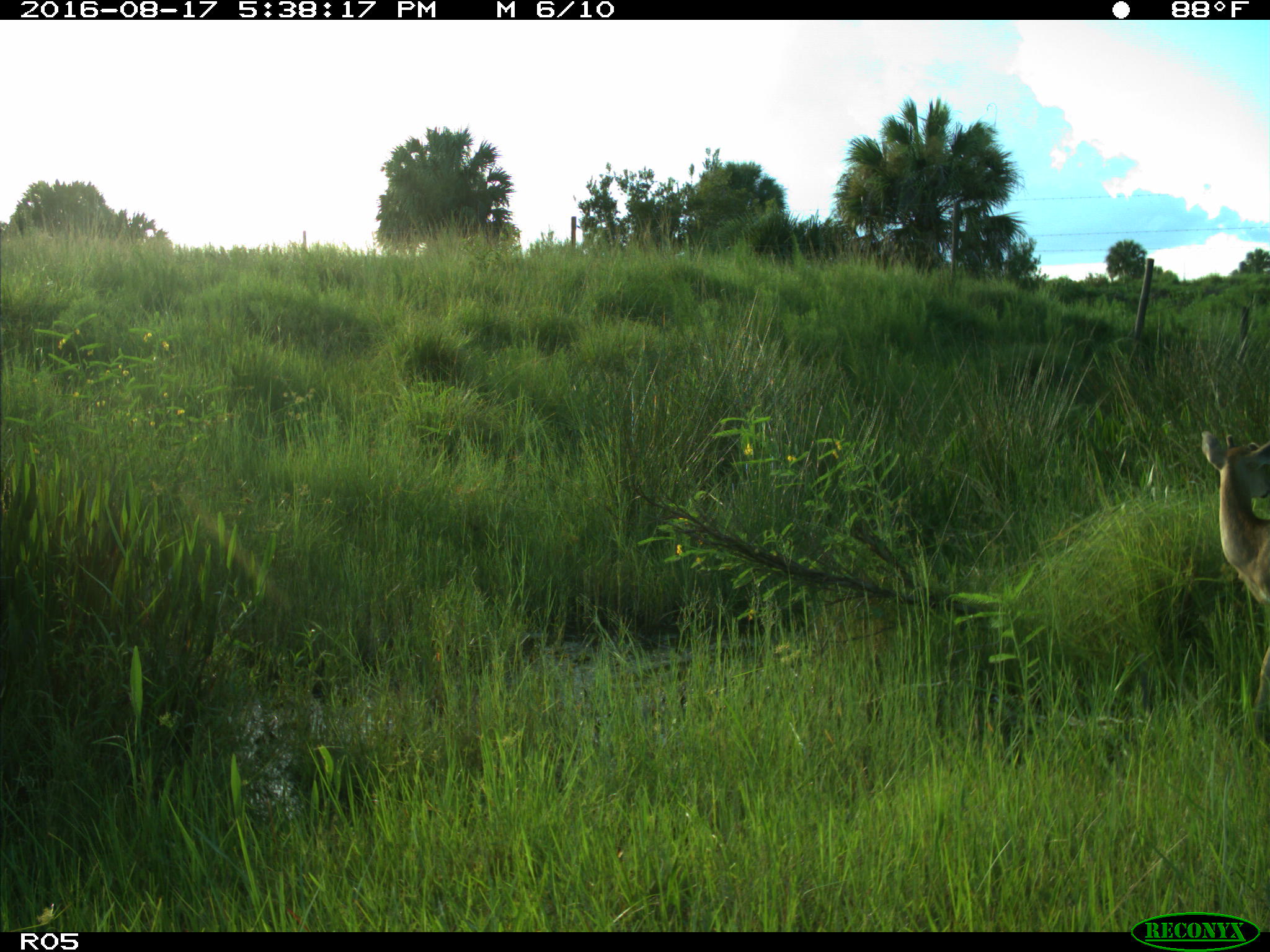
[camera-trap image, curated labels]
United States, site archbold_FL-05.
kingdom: Animalia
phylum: Chordata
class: Mammalia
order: Artiodactyla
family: Cervidae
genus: Odocoileus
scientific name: Odocoileus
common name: deer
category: unidentified deer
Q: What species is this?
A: Unidentified deer (deer) (Odocoileus).